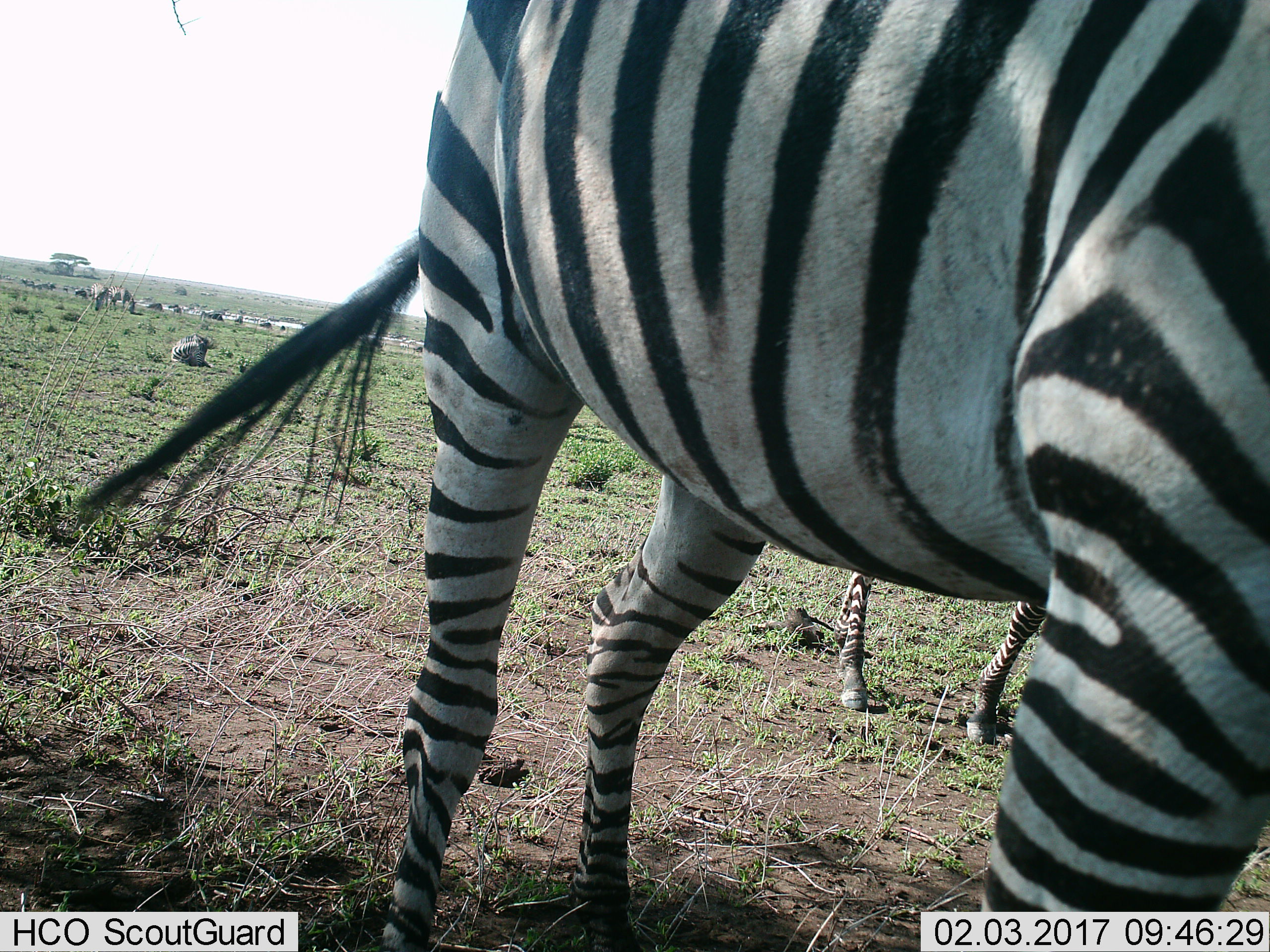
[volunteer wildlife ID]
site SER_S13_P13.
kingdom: Animalia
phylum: Chordata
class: Mammalia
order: Perissodactyla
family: Equidae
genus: Equus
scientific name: Equus quagga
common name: plains zebra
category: zebraplains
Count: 6.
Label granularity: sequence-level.